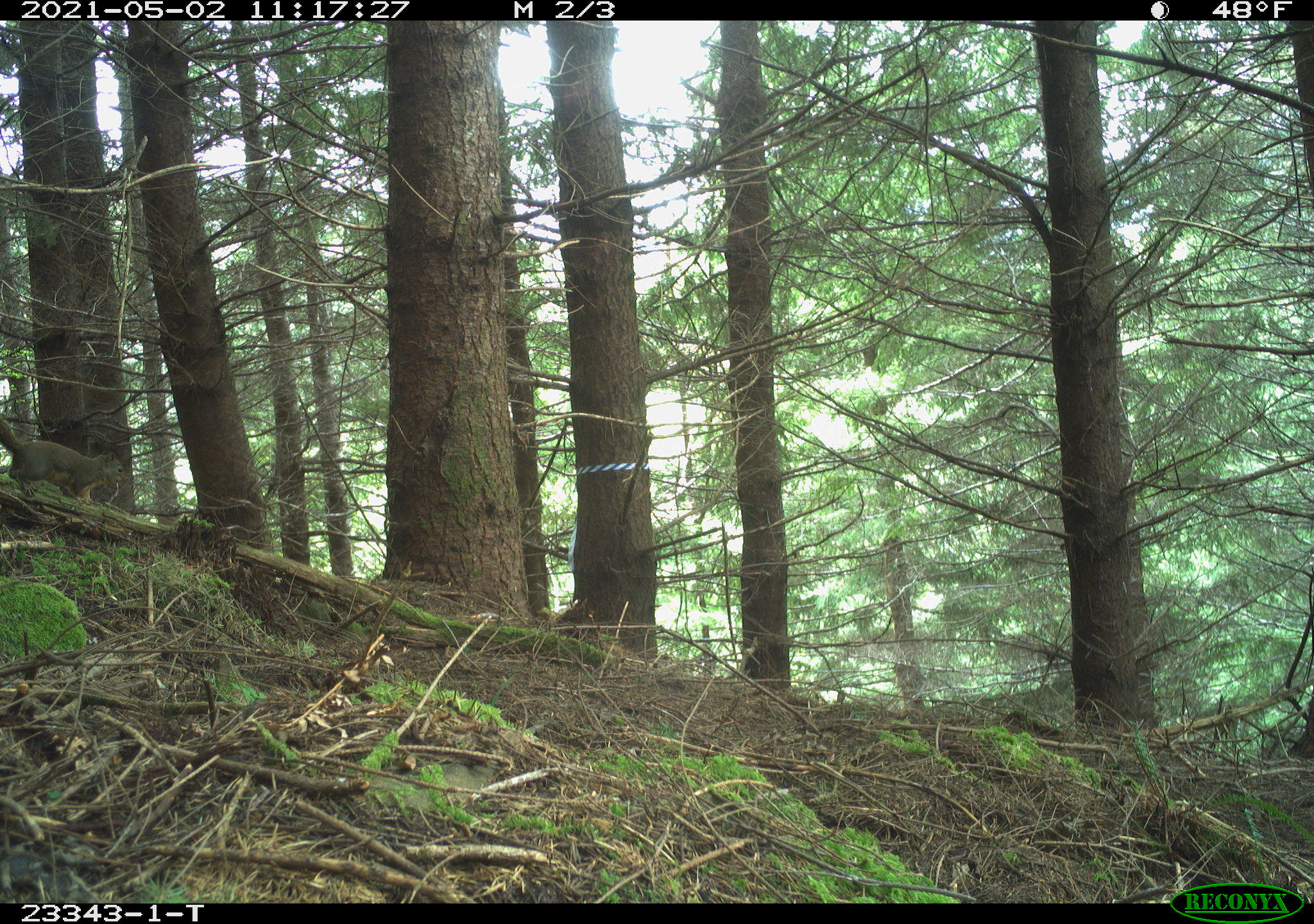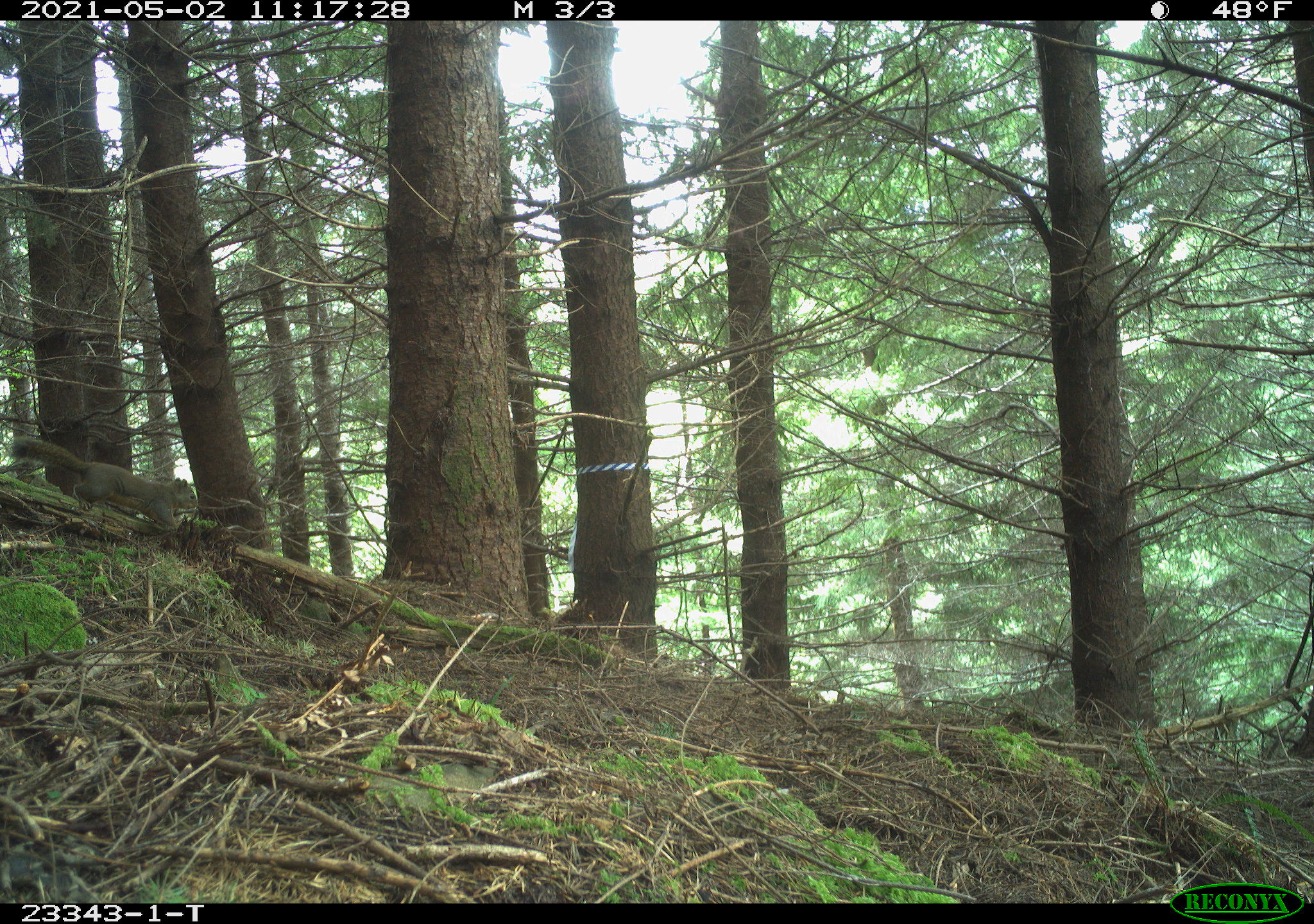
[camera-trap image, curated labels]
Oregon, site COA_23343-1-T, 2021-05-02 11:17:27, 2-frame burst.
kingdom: Animalia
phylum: Chordata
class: Mammalia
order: Rodentia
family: Sciuridae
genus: Tamiasciurus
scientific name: Tamiasciurus douglasii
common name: douglas squirrel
Douglas squirrel (Tamiasciurus douglasii).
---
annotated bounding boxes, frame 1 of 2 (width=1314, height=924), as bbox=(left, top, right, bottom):
douglas squirrel: bbox=(1, 414, 132, 512)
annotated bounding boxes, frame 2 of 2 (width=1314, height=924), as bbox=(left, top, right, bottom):
douglas squirrel: bbox=(6, 426, 207, 543)